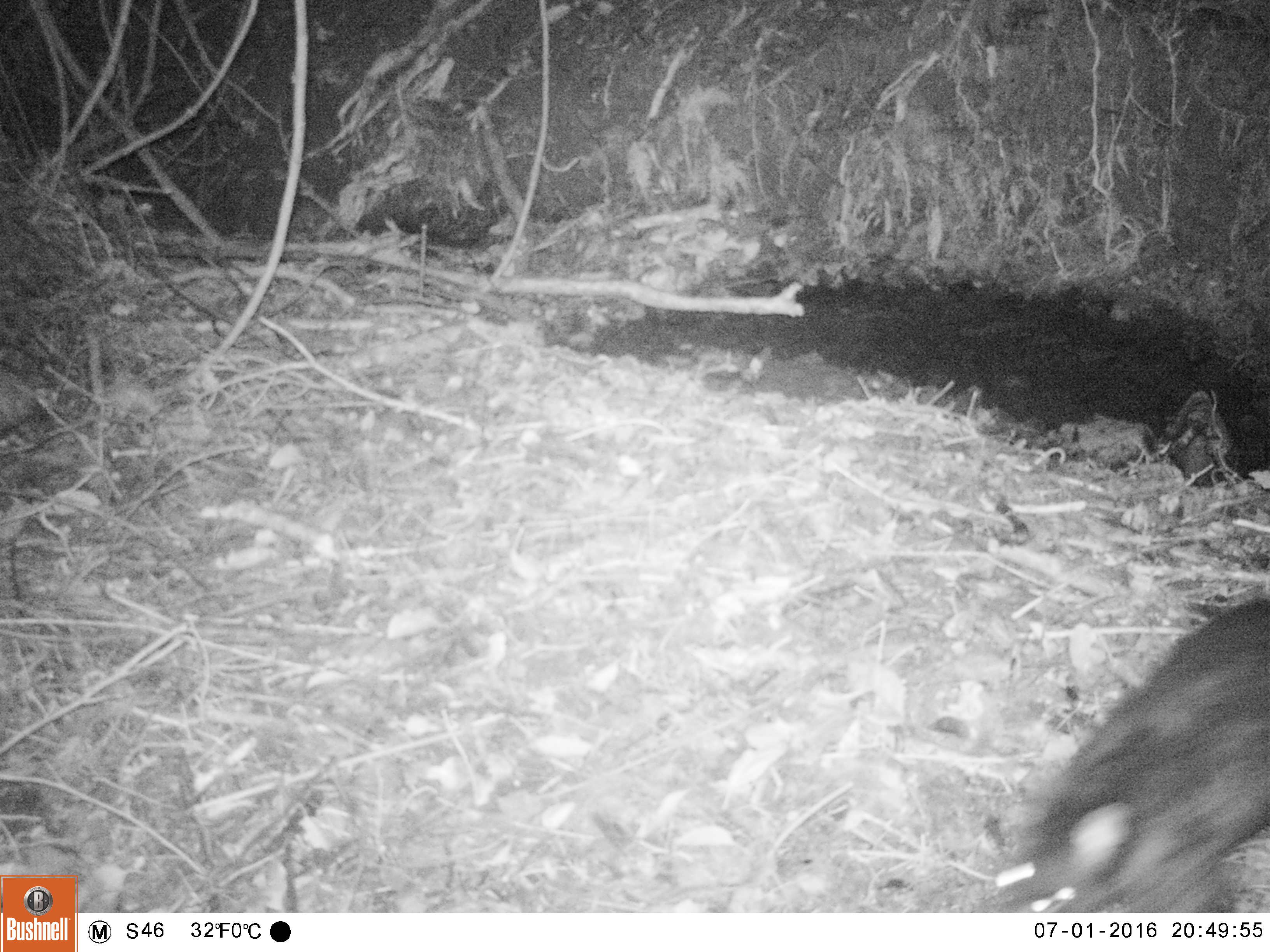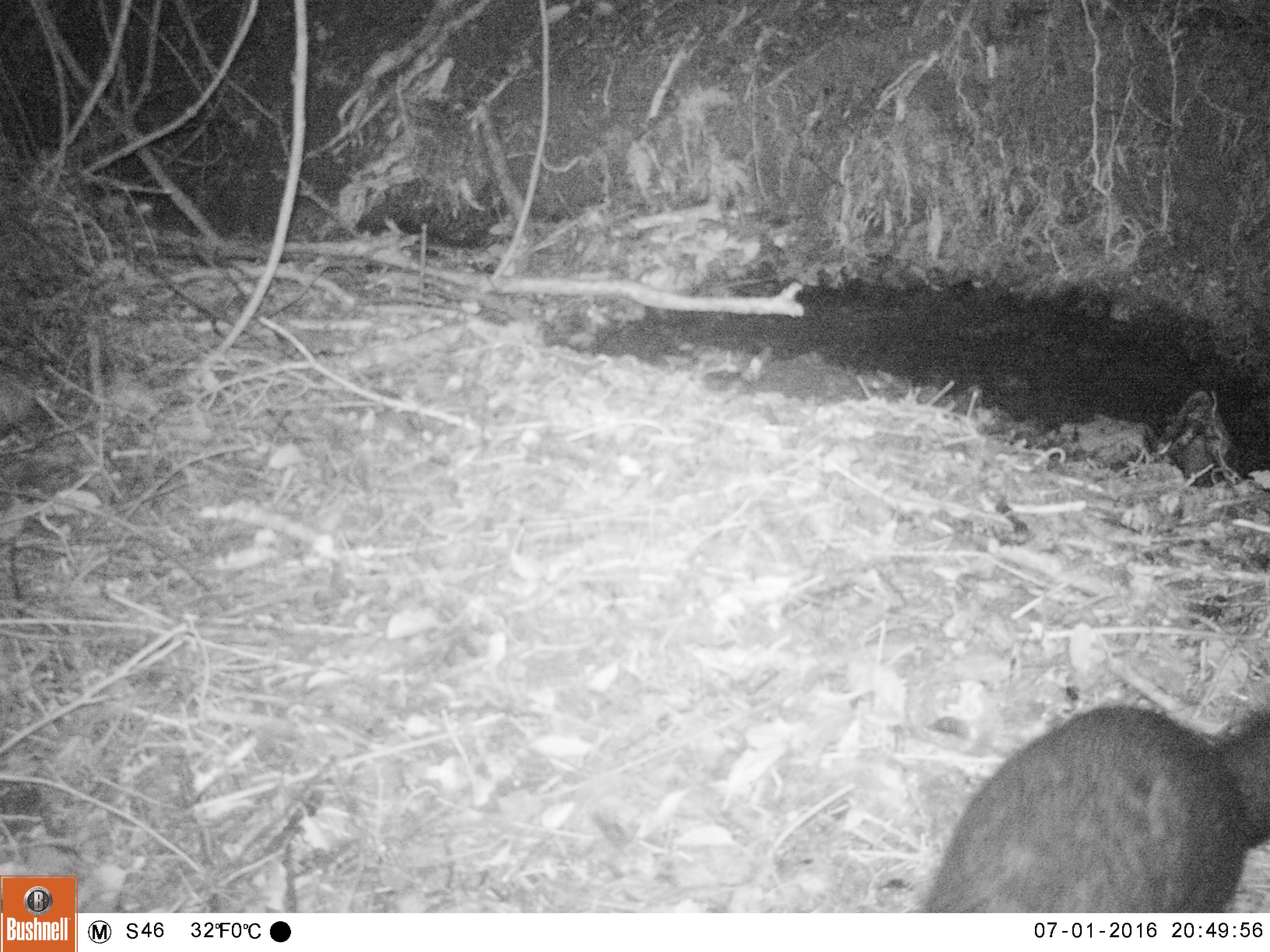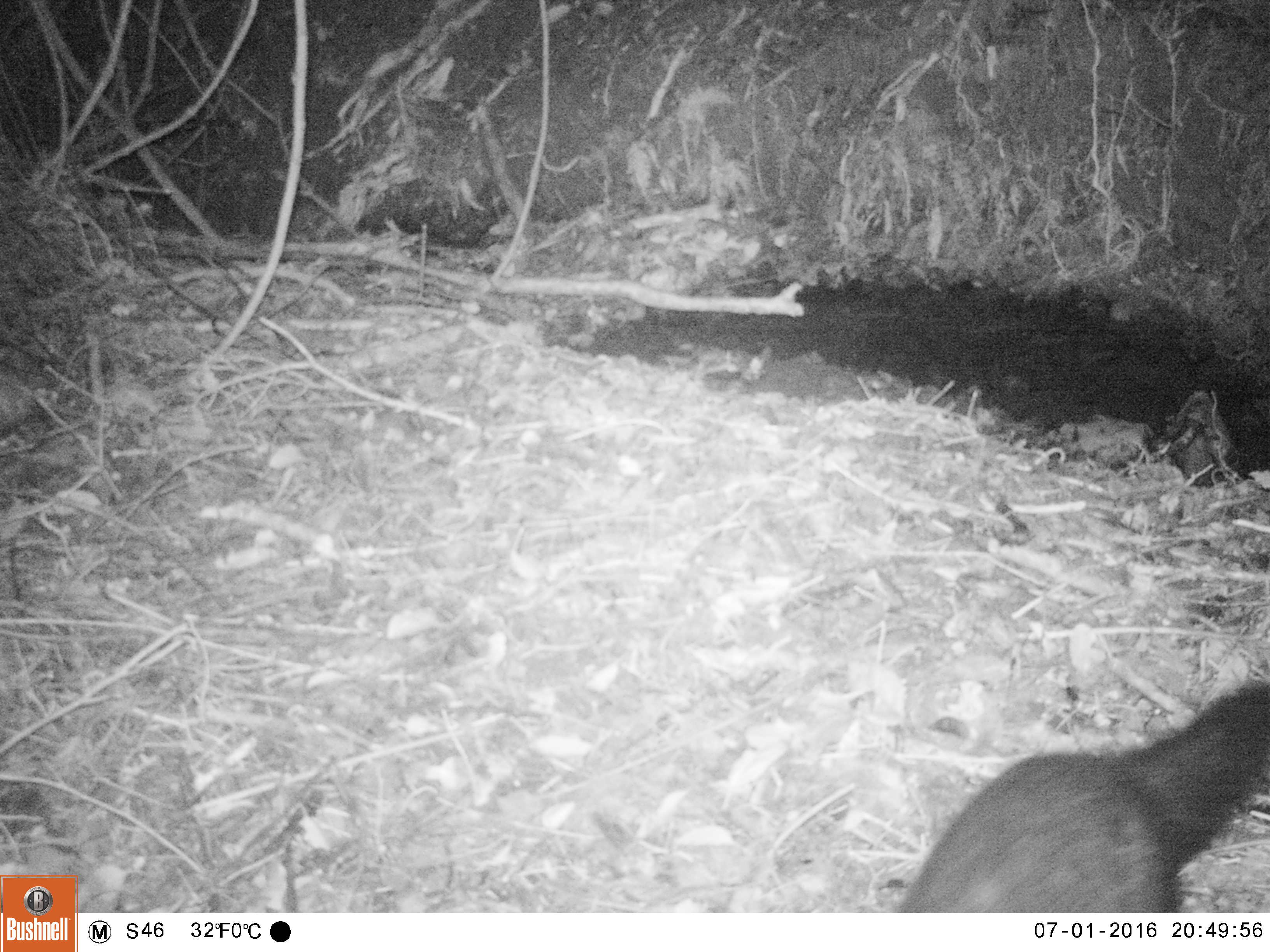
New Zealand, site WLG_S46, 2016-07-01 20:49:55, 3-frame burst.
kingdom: Animalia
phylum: Chordata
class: Mammalia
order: Diprotodontia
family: Phalangeridae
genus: Trichosurus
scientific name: Trichosurus vulpecula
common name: common brushtail possum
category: possum